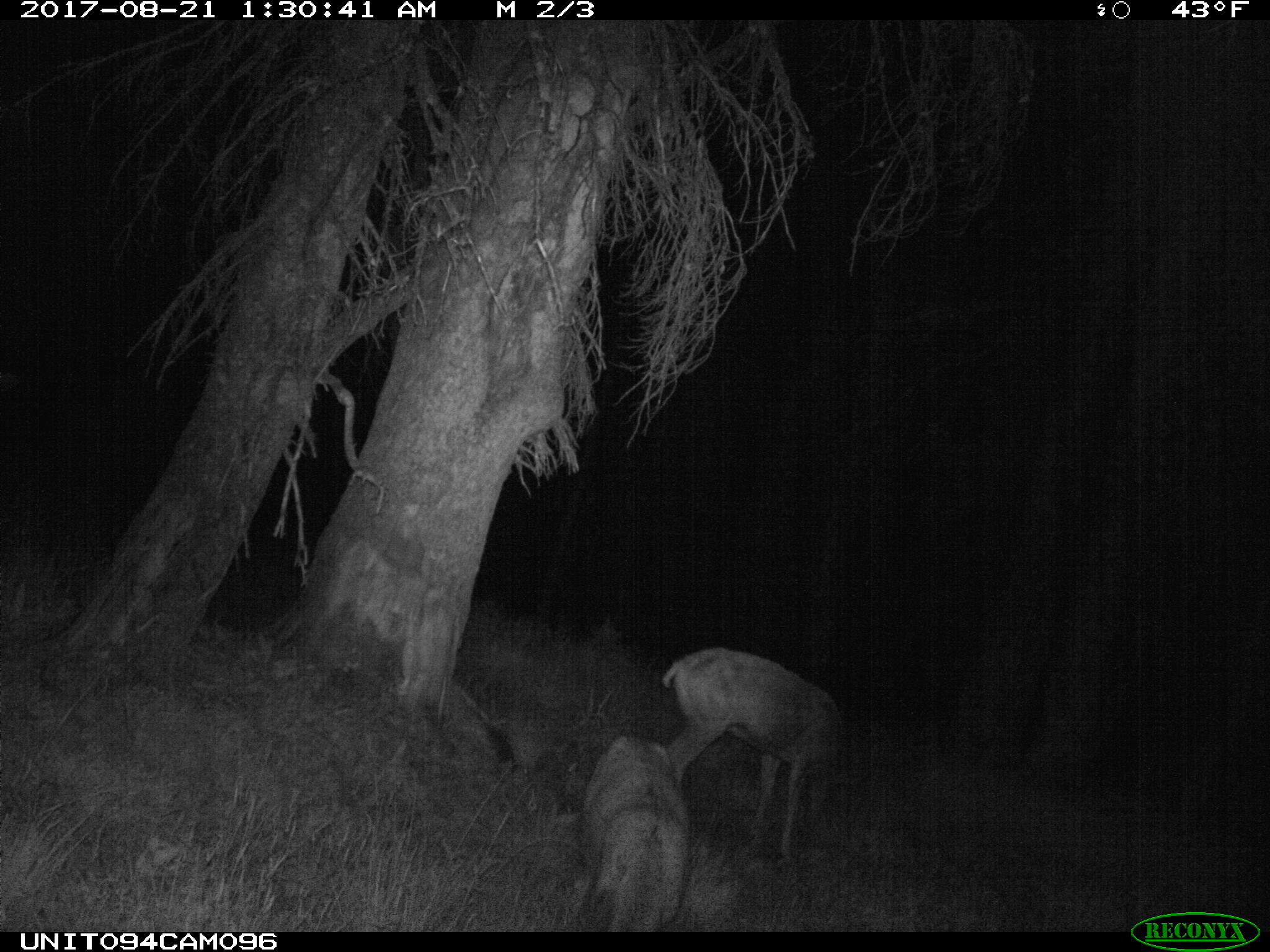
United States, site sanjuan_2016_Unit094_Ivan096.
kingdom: Animalia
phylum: Chordata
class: Mammalia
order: Artiodactyla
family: Cervidae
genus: Odocoileus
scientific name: Odocoileus hemionus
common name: mule deer